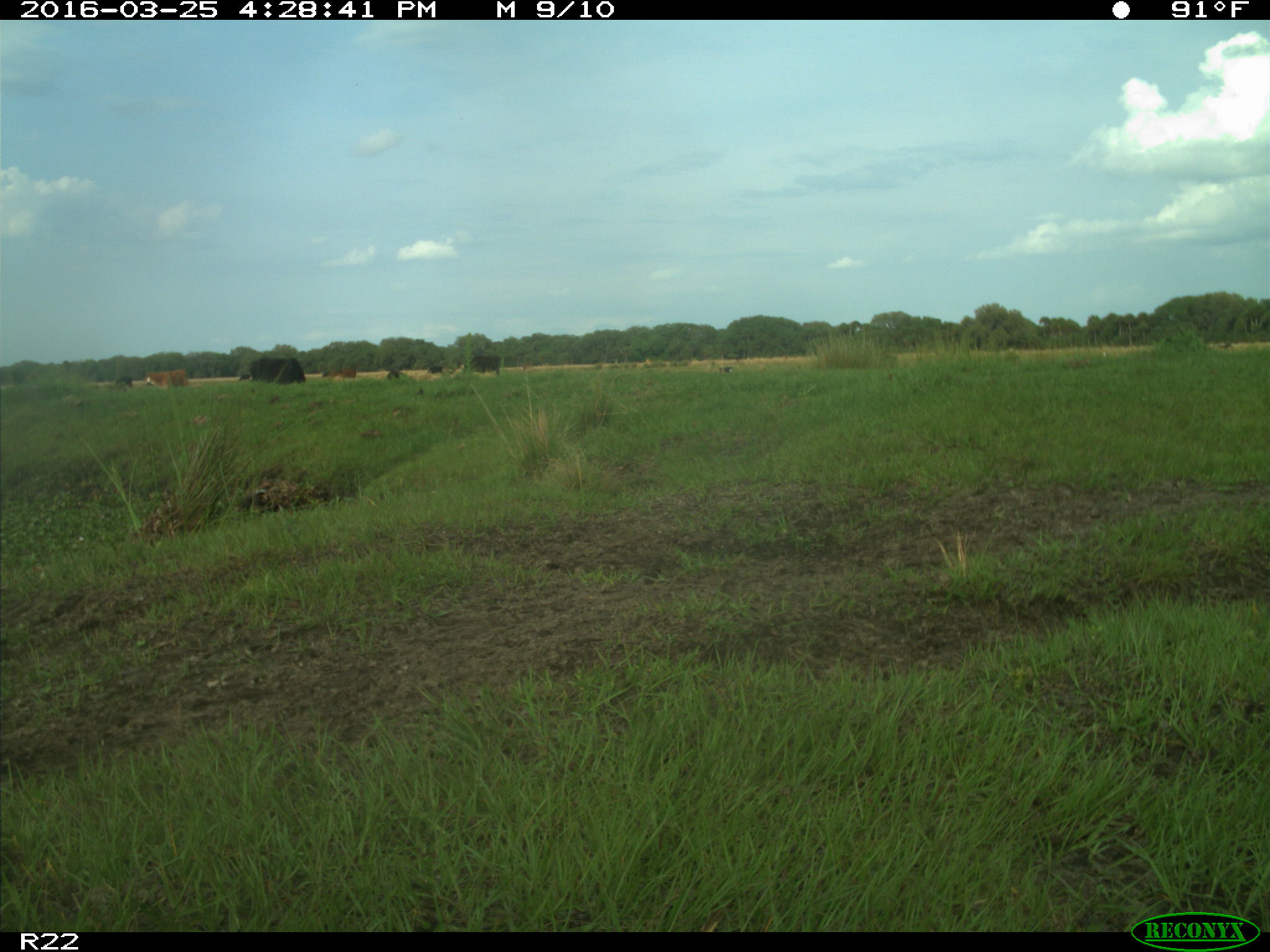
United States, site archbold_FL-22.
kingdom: Animalia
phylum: Chordata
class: Mammalia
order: Artiodactyla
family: Bovidae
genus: Bos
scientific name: Bos taurus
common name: domestic cow